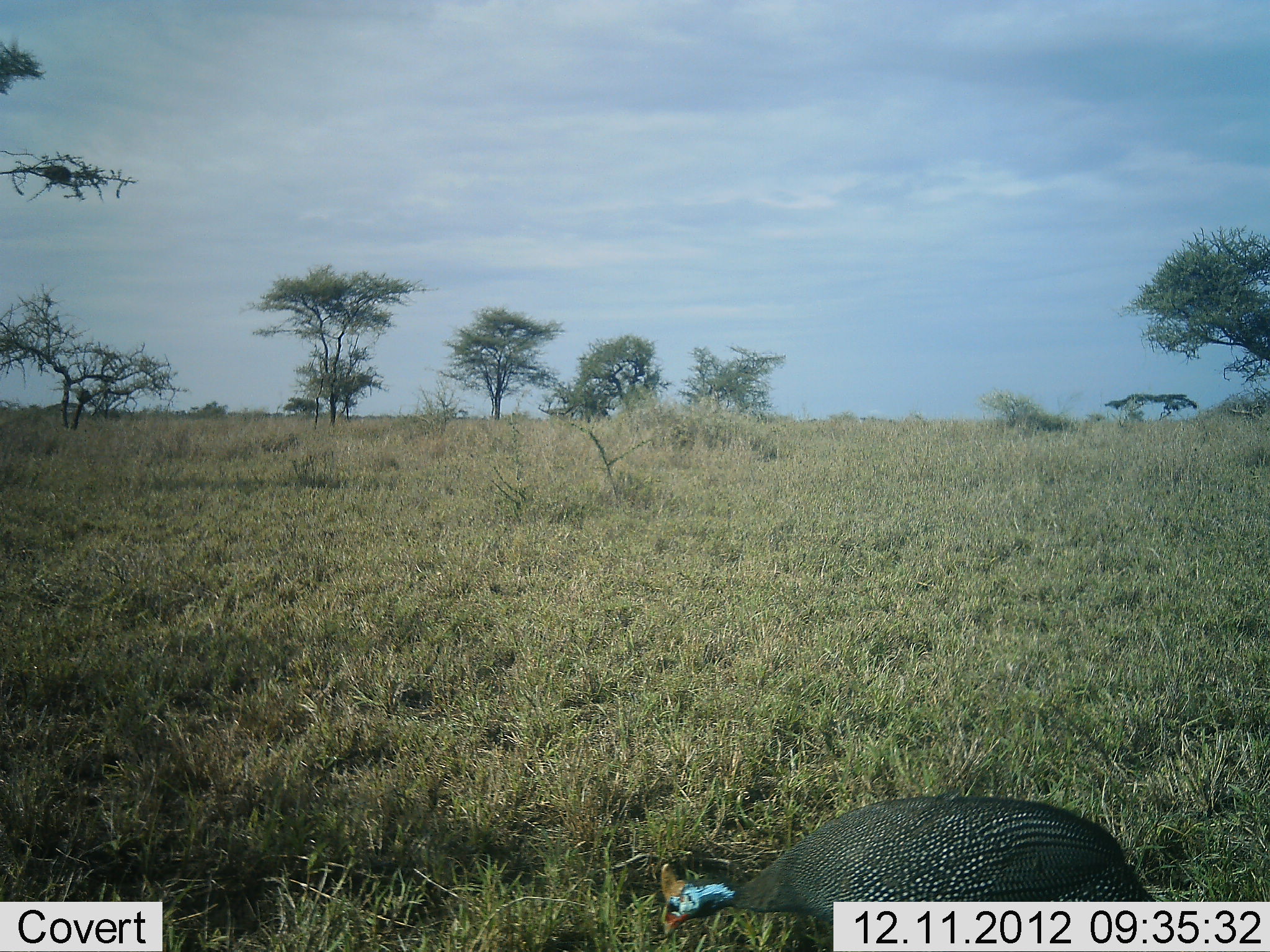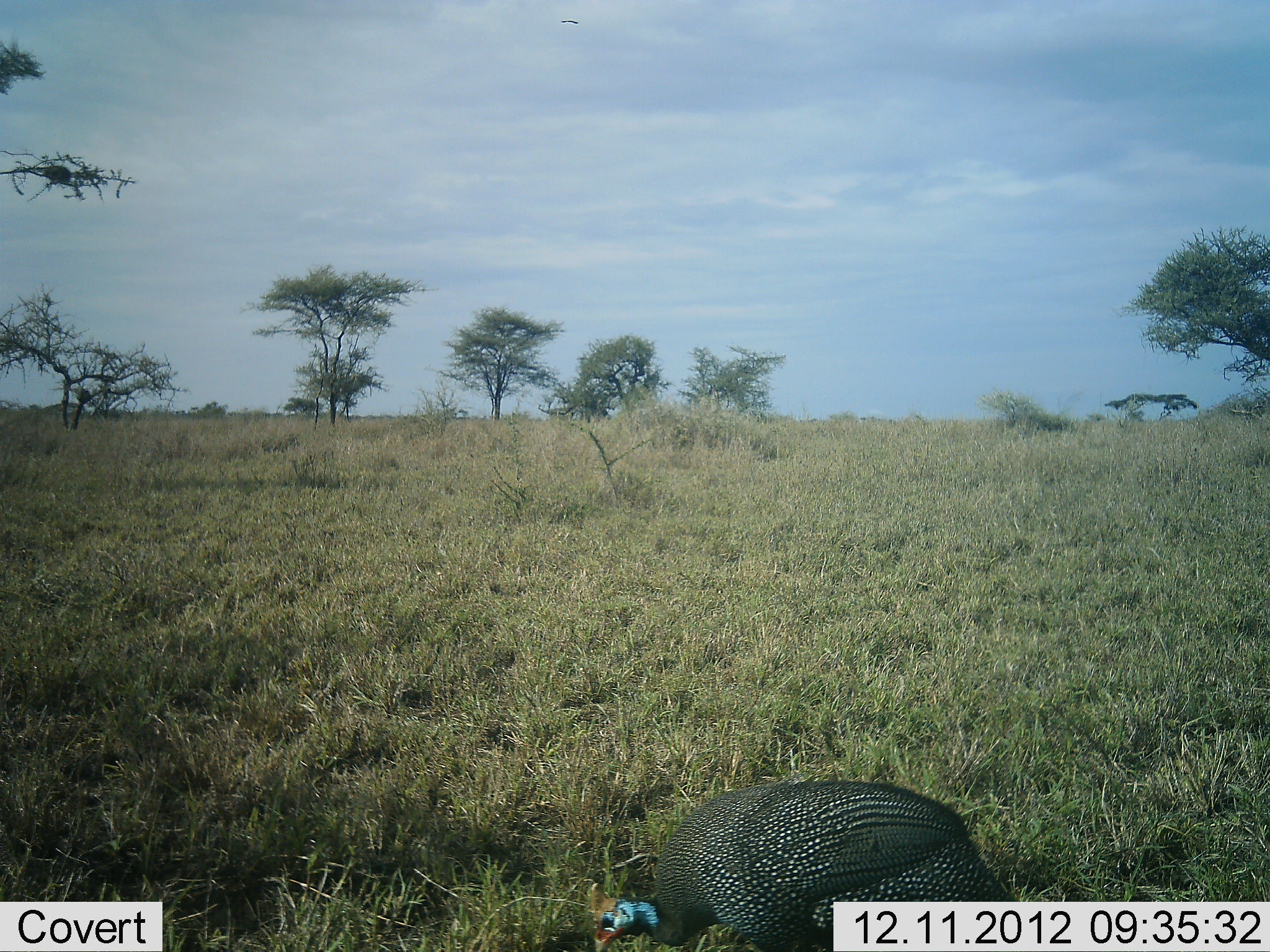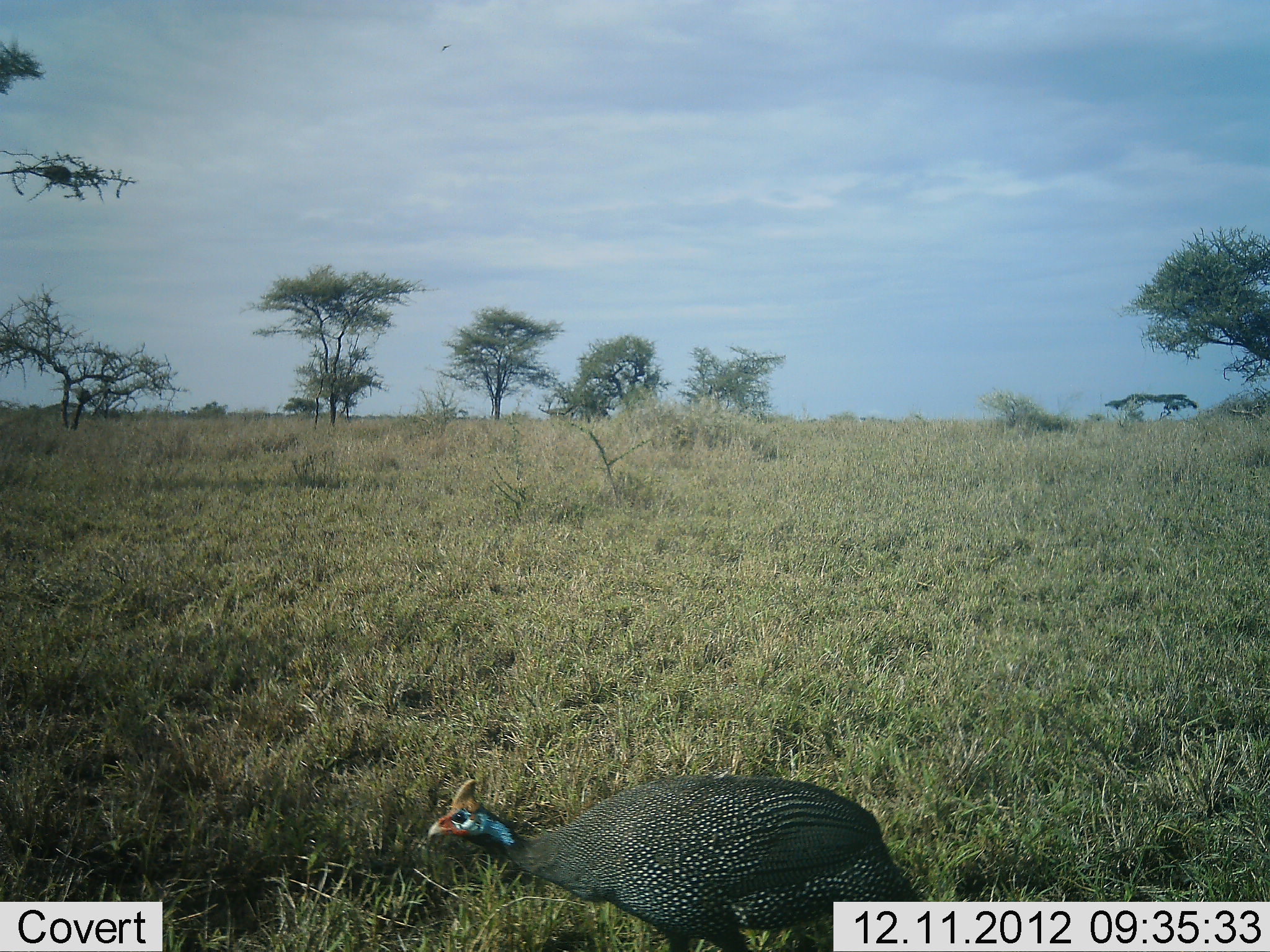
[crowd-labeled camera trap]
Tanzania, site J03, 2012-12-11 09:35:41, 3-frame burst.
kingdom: Animalia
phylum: Chordata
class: Aves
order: Galliformes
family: Numididae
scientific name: Numididae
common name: guinea fowl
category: guineafowl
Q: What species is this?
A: Guineafowl (guinea fowl) (Numididae).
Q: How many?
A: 1.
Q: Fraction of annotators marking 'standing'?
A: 16%.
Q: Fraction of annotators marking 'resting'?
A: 0%.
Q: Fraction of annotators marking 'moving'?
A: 72%.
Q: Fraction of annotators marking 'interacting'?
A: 0%.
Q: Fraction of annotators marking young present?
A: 0%.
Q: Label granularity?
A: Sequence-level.